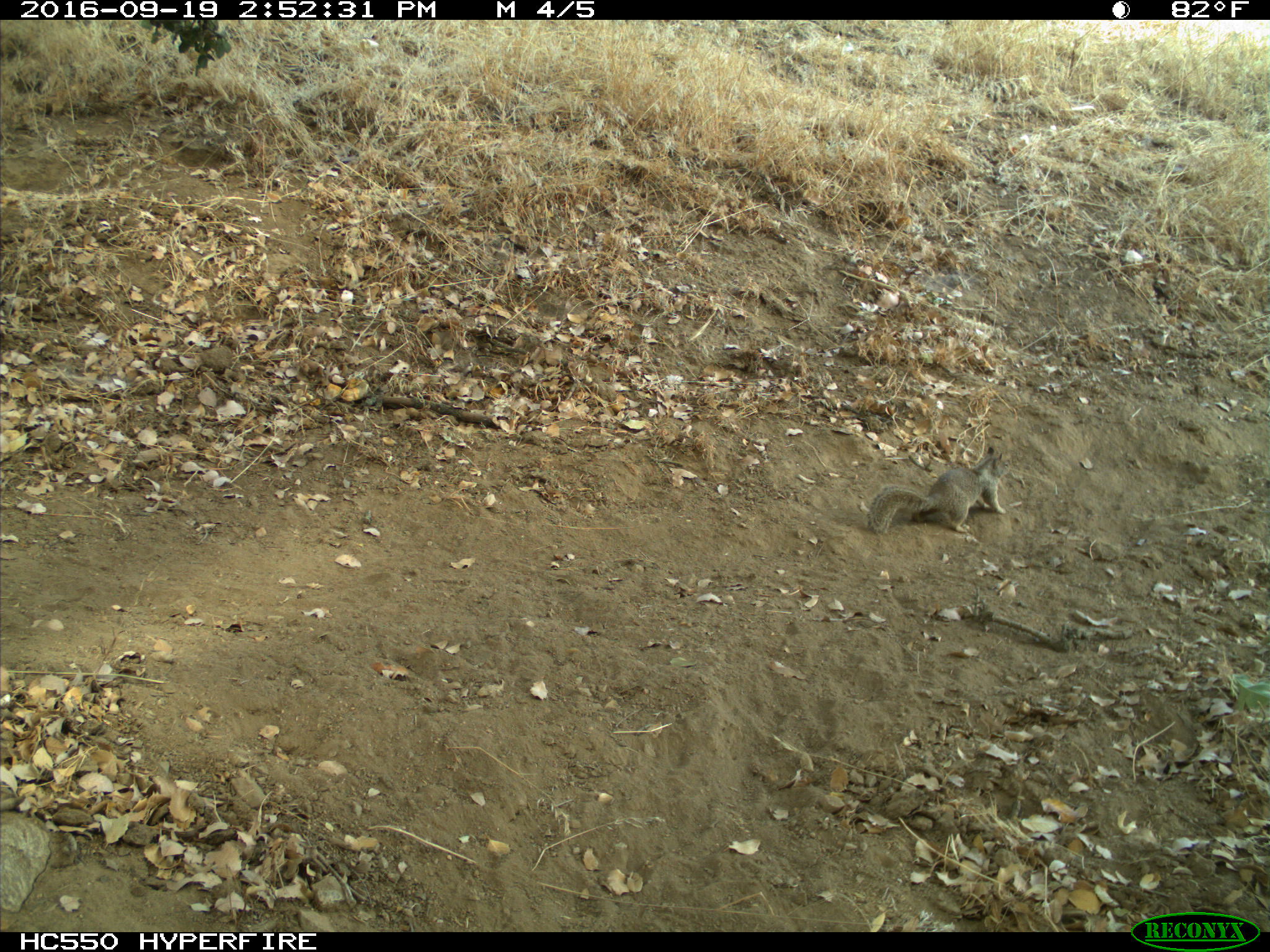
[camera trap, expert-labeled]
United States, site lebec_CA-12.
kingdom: Animalia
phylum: Chordata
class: Mammalia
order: Rodentia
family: Sciuridae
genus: Otospermophilus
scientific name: Otospermophilus beecheyi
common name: california ground squirrel